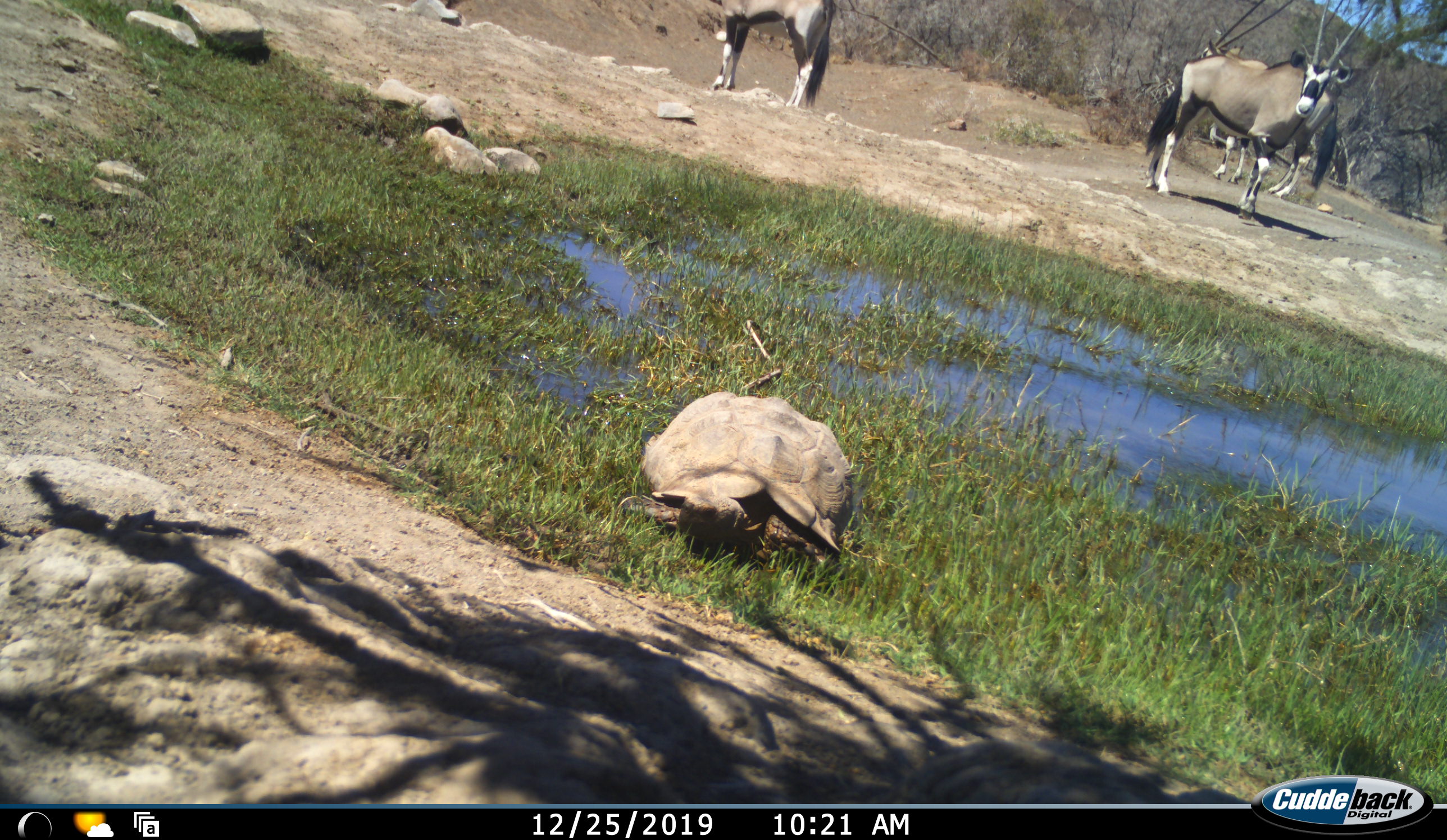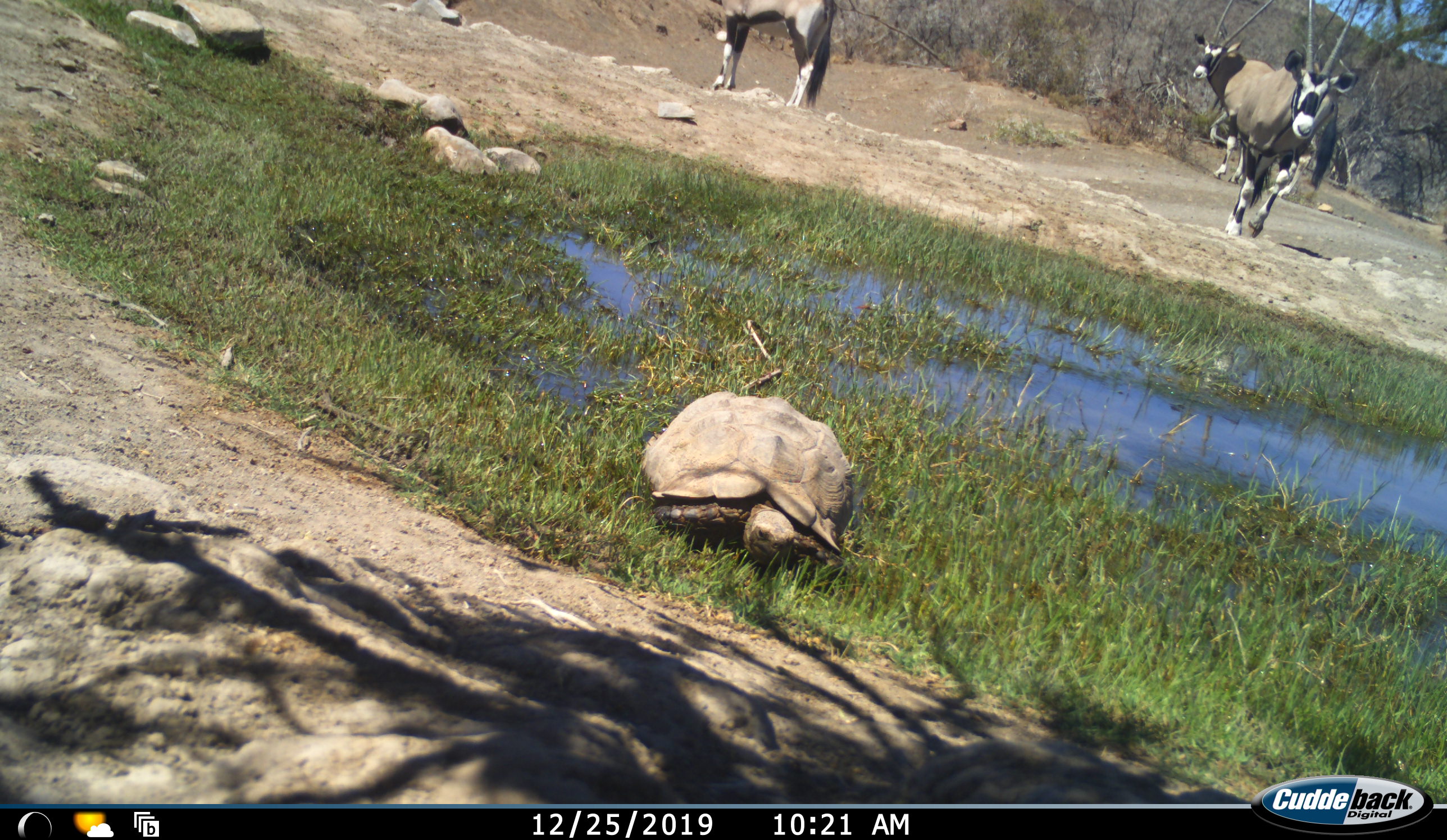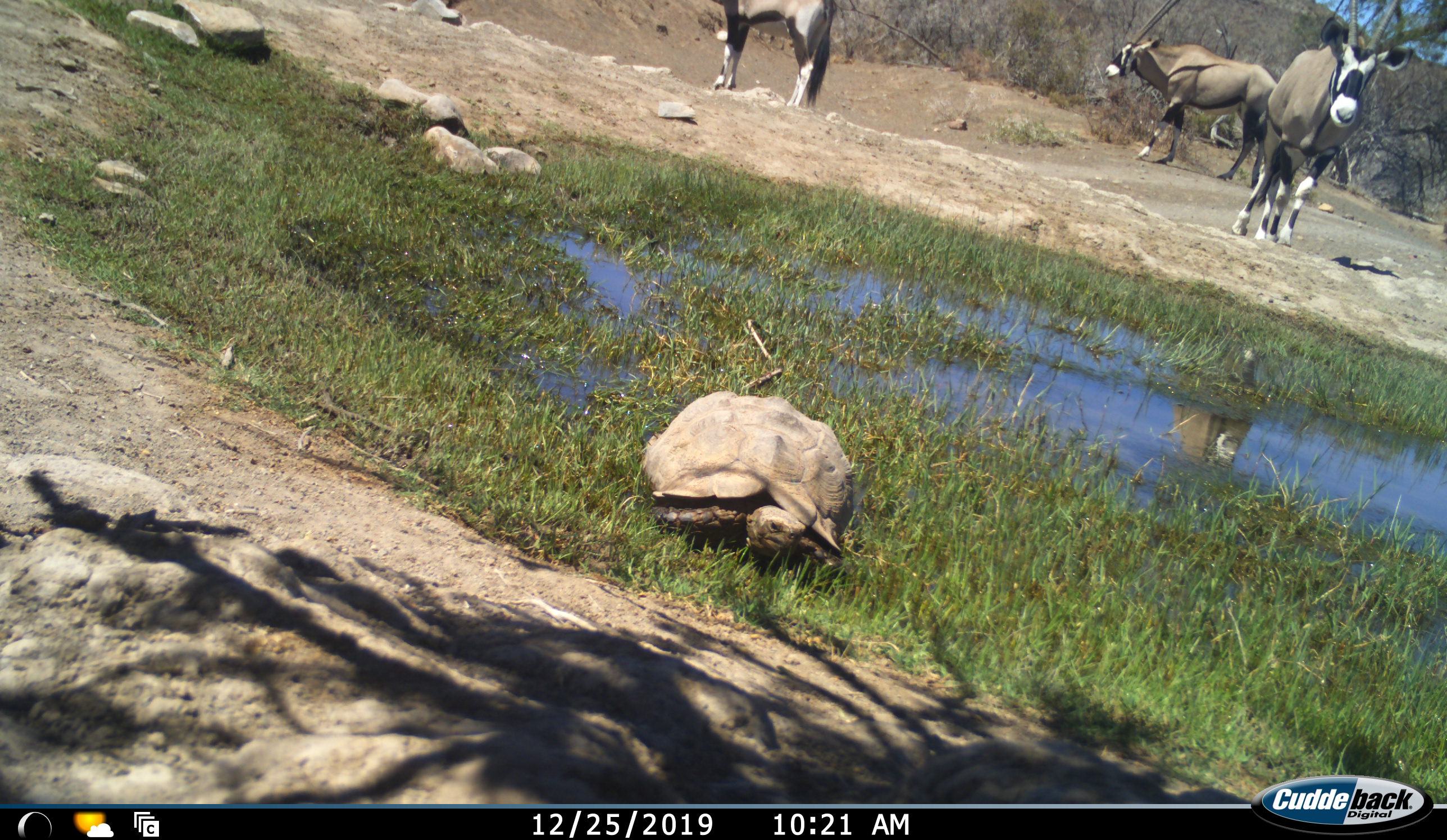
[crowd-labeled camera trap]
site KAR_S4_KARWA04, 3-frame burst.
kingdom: Animalia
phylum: Chordata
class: Mammalia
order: Artiodactyla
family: Bovidae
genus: Oryx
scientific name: Oryx gazella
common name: gemsbok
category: oryx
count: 3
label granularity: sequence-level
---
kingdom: Animalia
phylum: Chordata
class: Reptilia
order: Testudines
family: Testudinidae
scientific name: Testudinidae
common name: tortoise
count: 1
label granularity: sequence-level